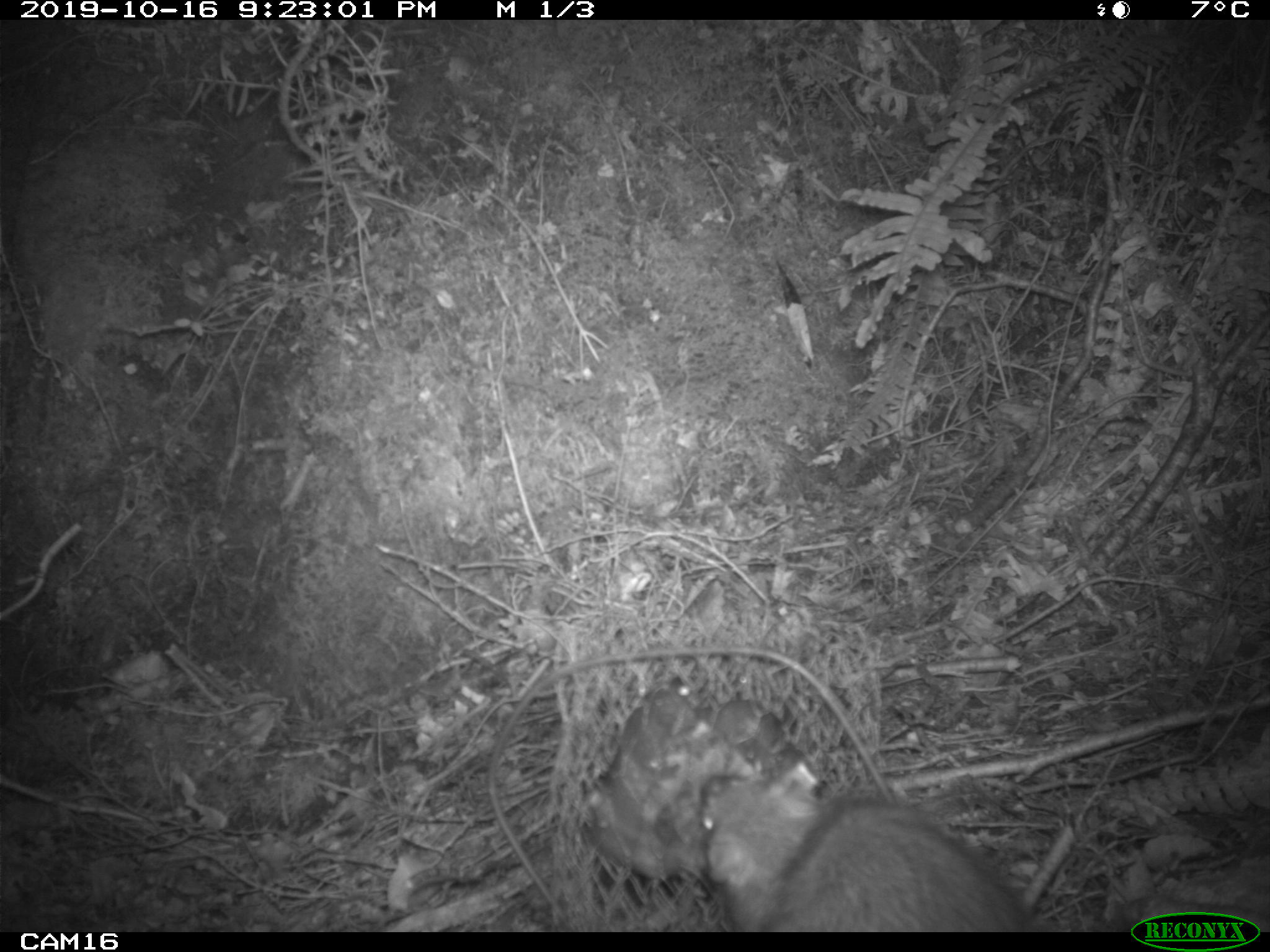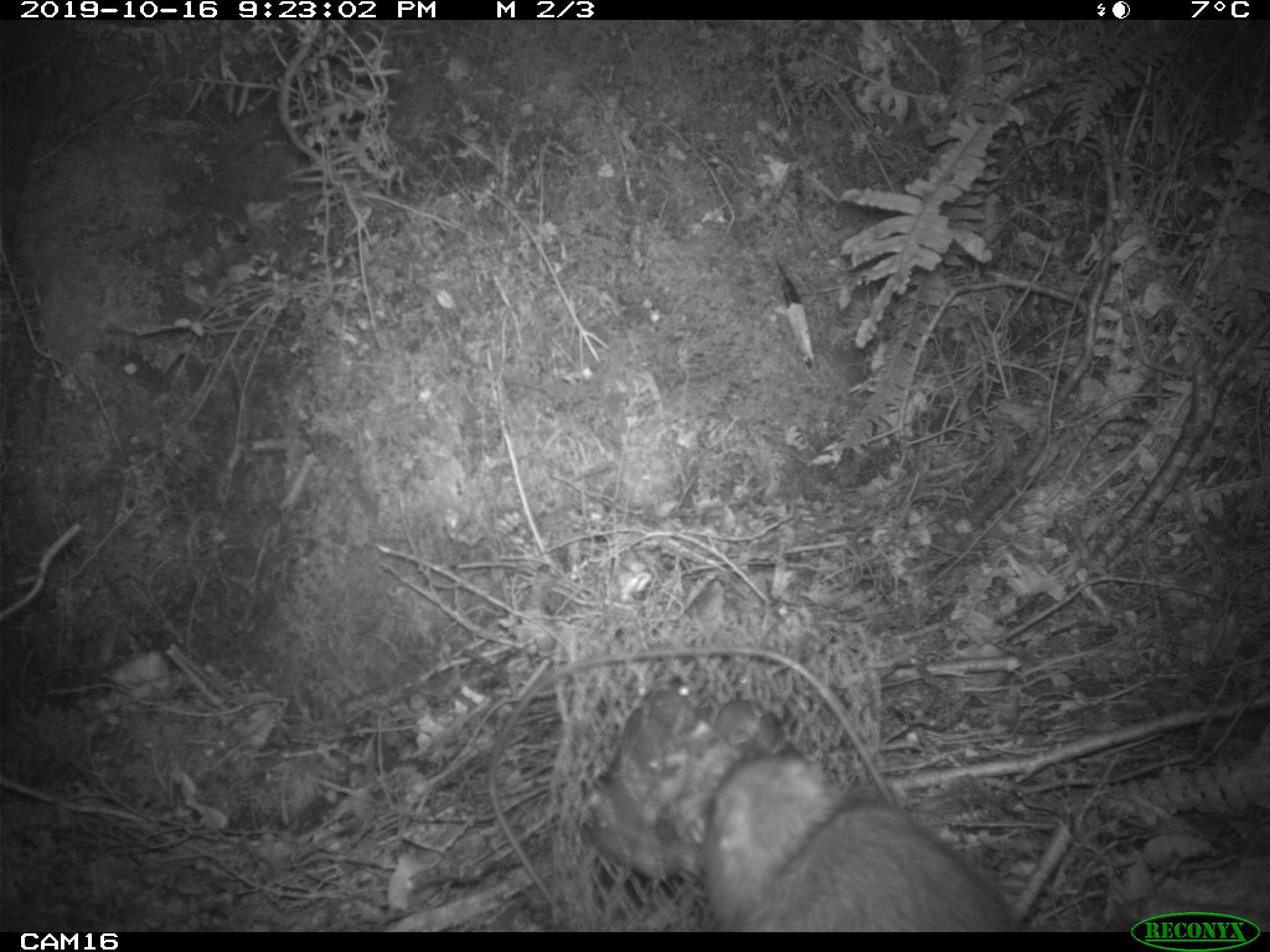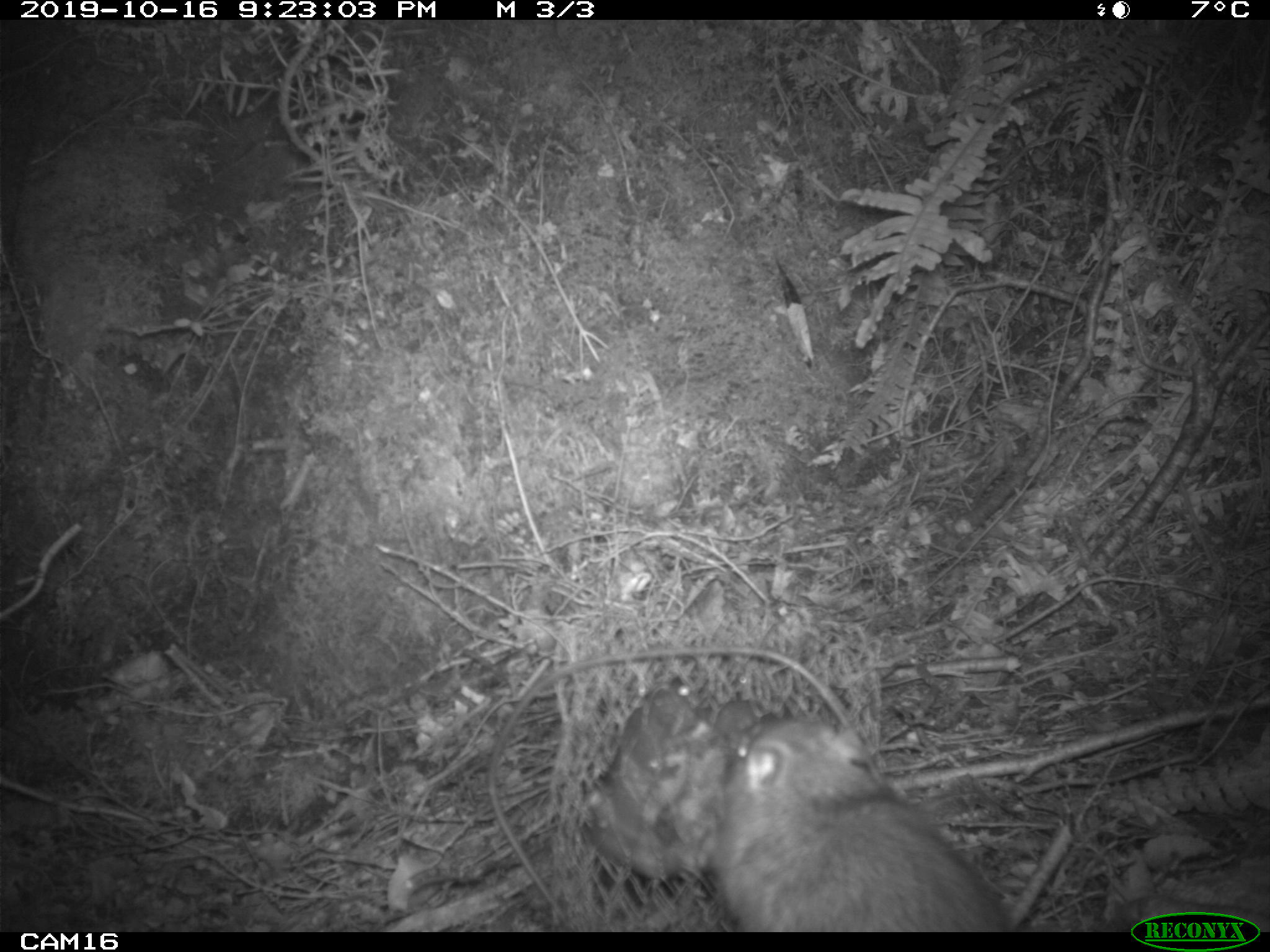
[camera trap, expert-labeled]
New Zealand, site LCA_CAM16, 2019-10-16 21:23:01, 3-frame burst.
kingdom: Animalia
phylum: Chordata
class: Mammalia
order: Rodentia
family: Muridae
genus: Rattus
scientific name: Rattus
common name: rat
Rat (Rattus).